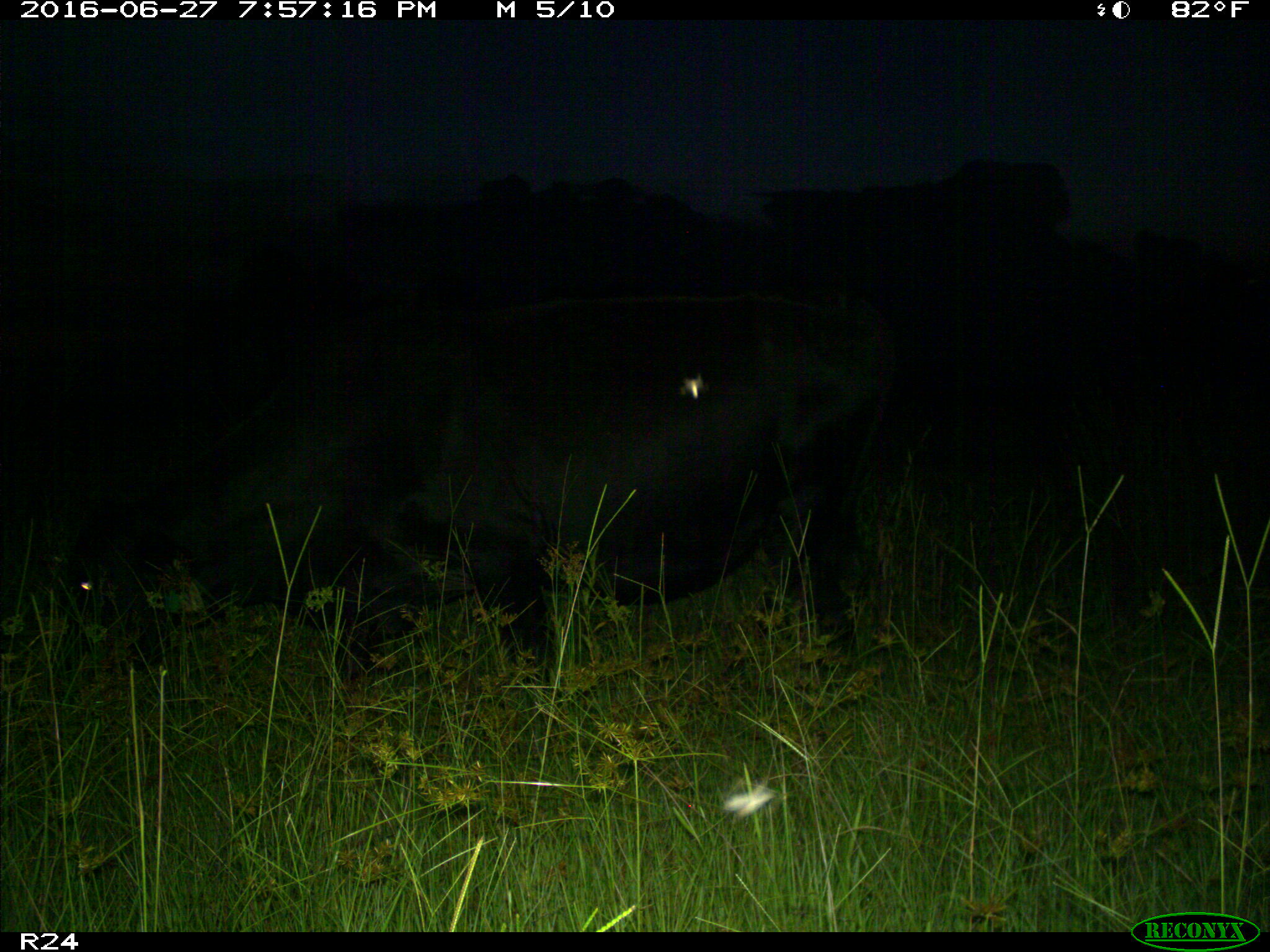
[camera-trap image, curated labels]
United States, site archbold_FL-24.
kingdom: Animalia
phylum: Chordata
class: Mammalia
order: Artiodactyla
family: Bovidae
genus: Bos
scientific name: Bos taurus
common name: domestic cow